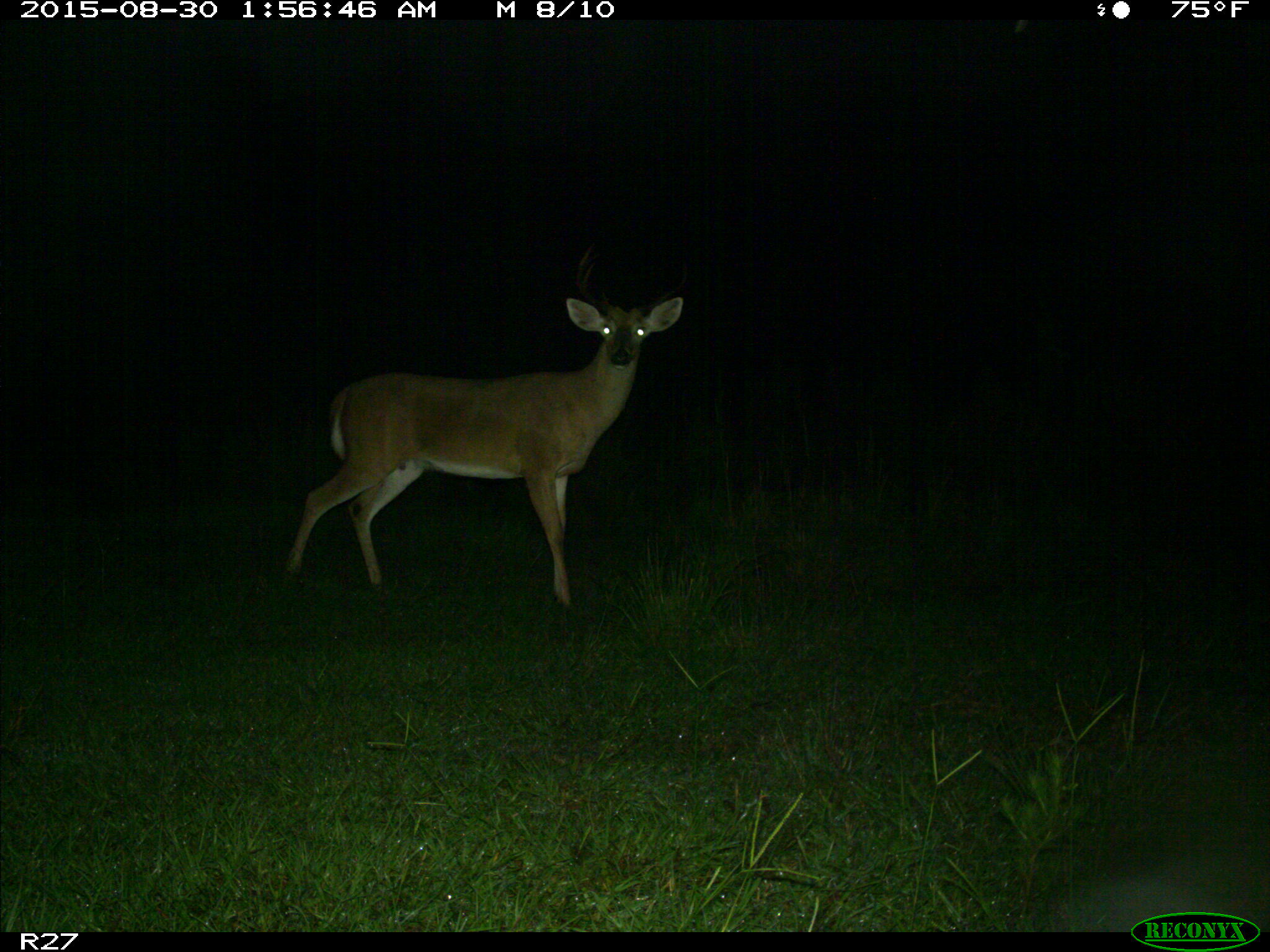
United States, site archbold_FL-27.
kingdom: Animalia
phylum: Chordata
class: Mammalia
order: Artiodactyla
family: Cervidae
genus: Odocoileus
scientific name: Odocoileus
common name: deer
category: unidentified deer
Unidentified deer (deer) (Odocoileus).